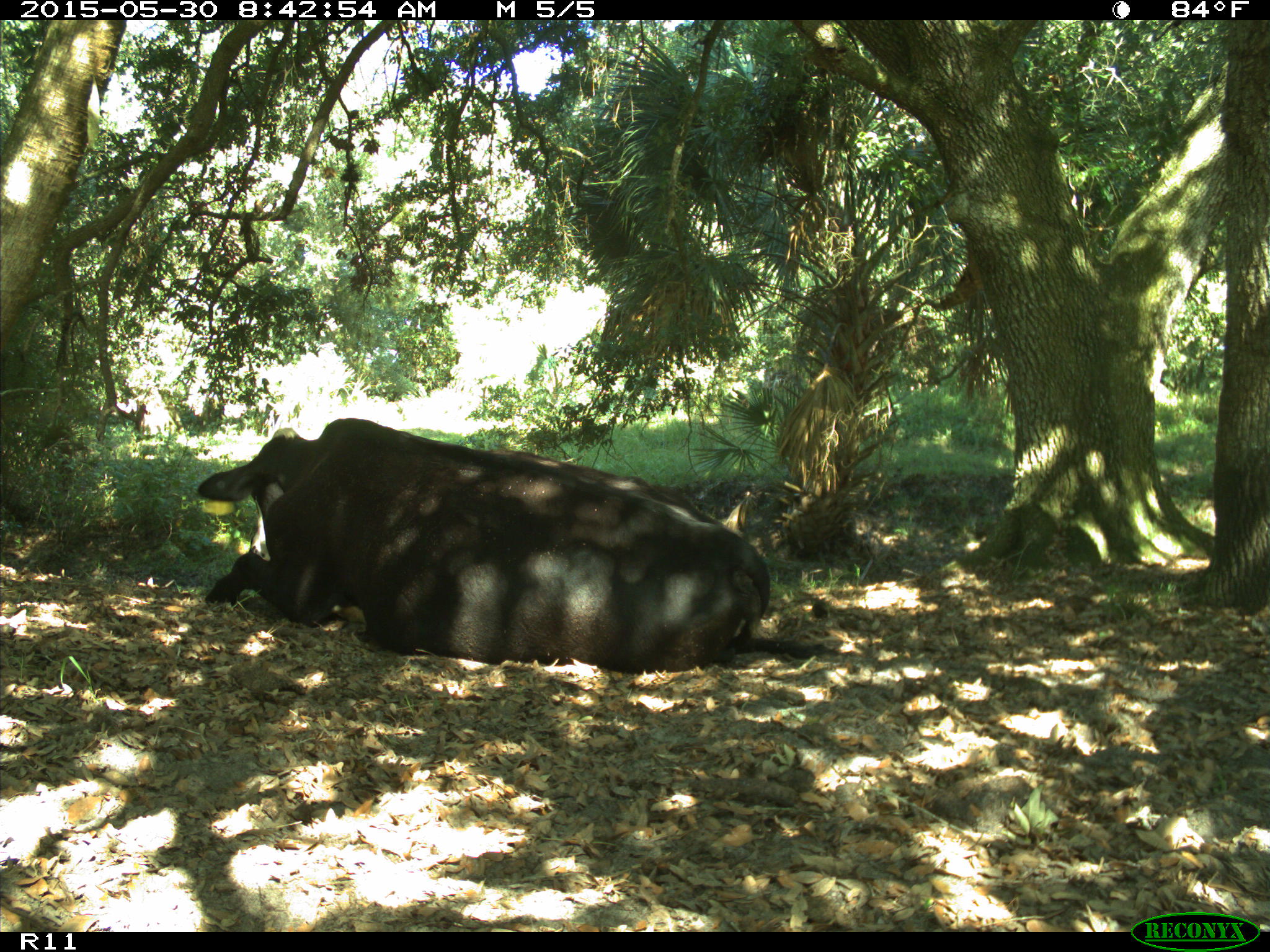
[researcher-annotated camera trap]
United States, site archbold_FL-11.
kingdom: Animalia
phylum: Chordata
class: Mammalia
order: Artiodactyla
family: Bovidae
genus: Bos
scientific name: Bos taurus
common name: domestic cow